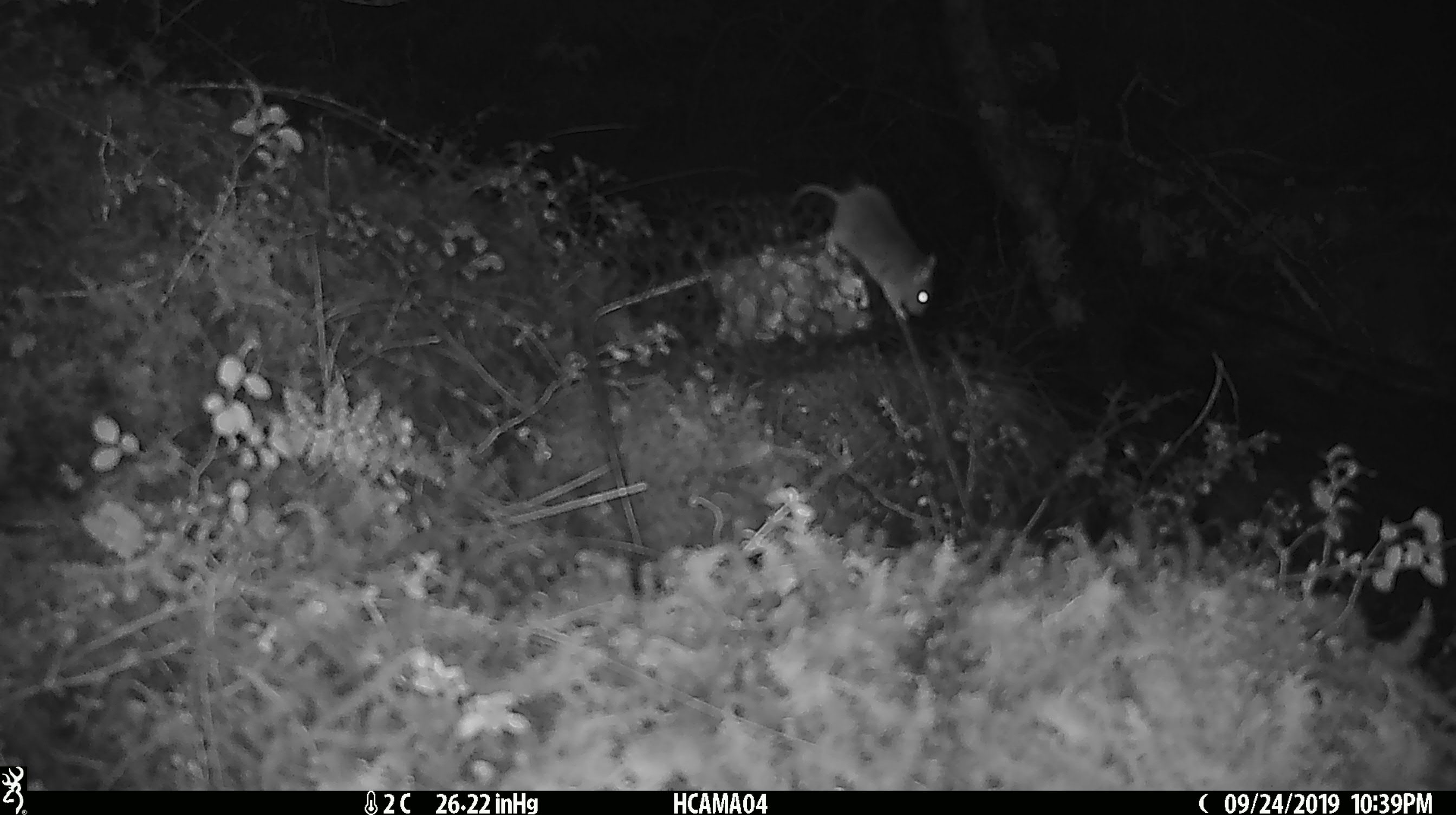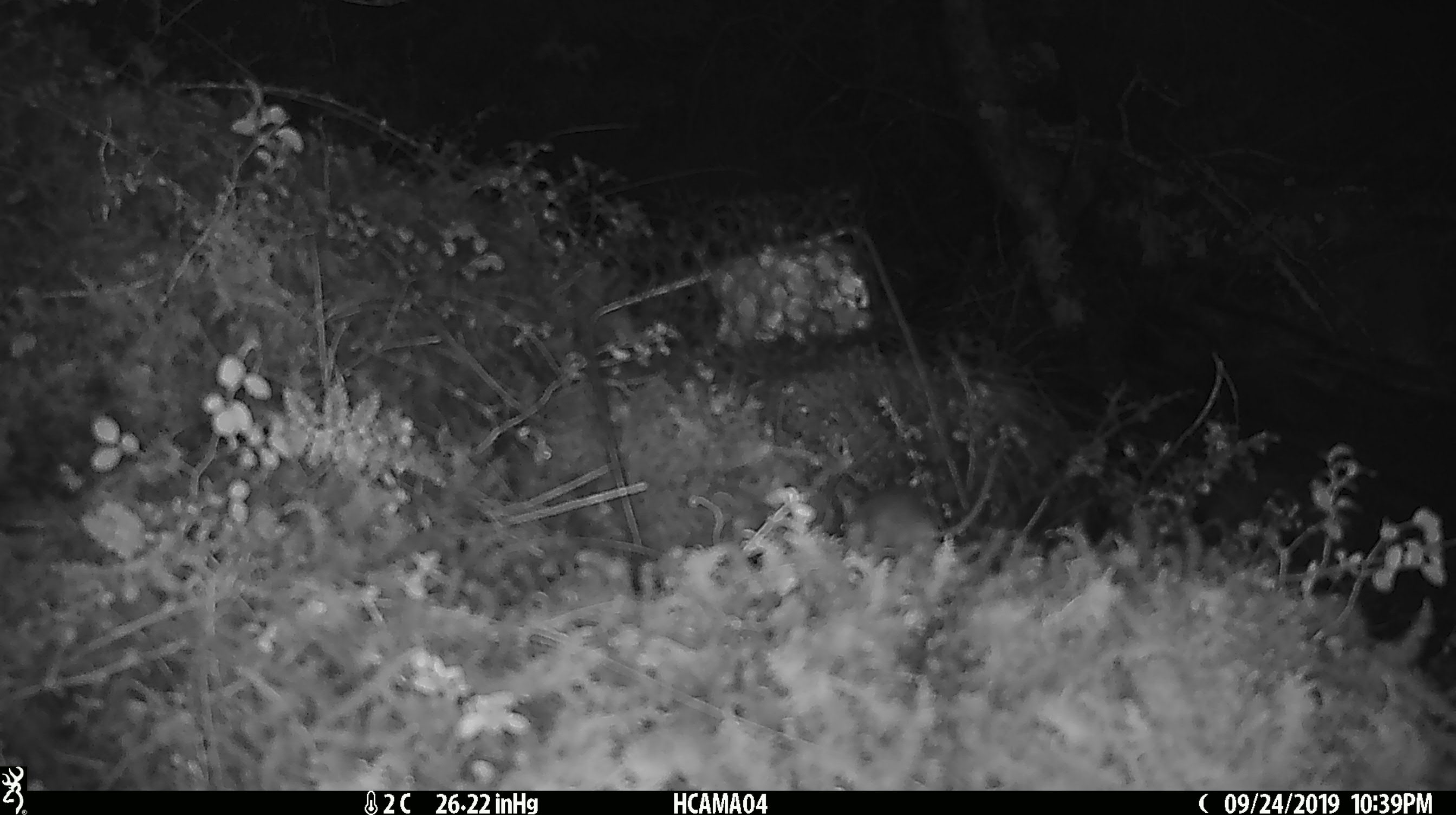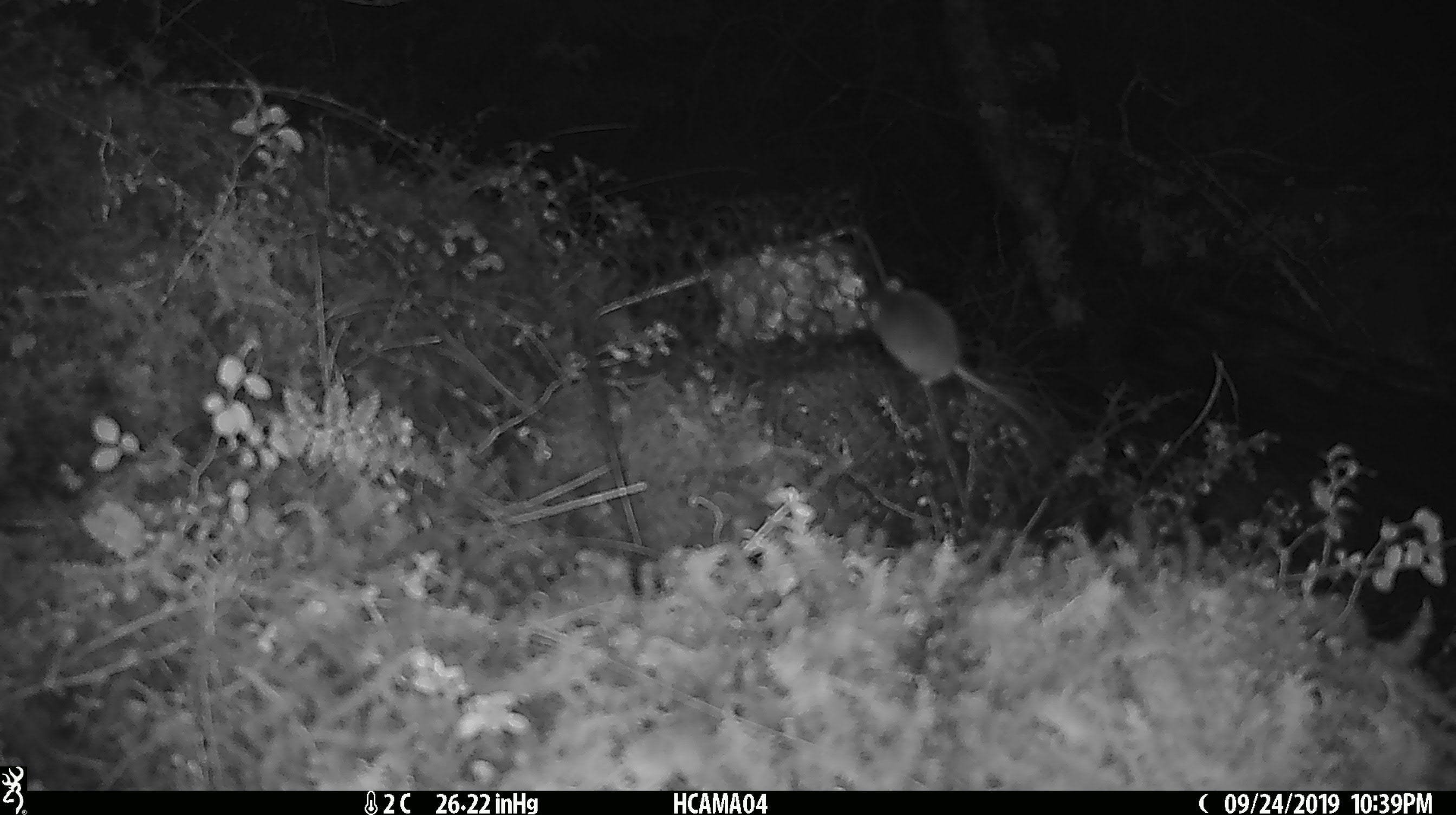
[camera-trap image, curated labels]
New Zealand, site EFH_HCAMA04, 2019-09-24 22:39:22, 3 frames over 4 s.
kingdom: Animalia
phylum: Chordata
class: Mammalia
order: Rodentia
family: Muridae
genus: Mus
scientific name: Mus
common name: mouse